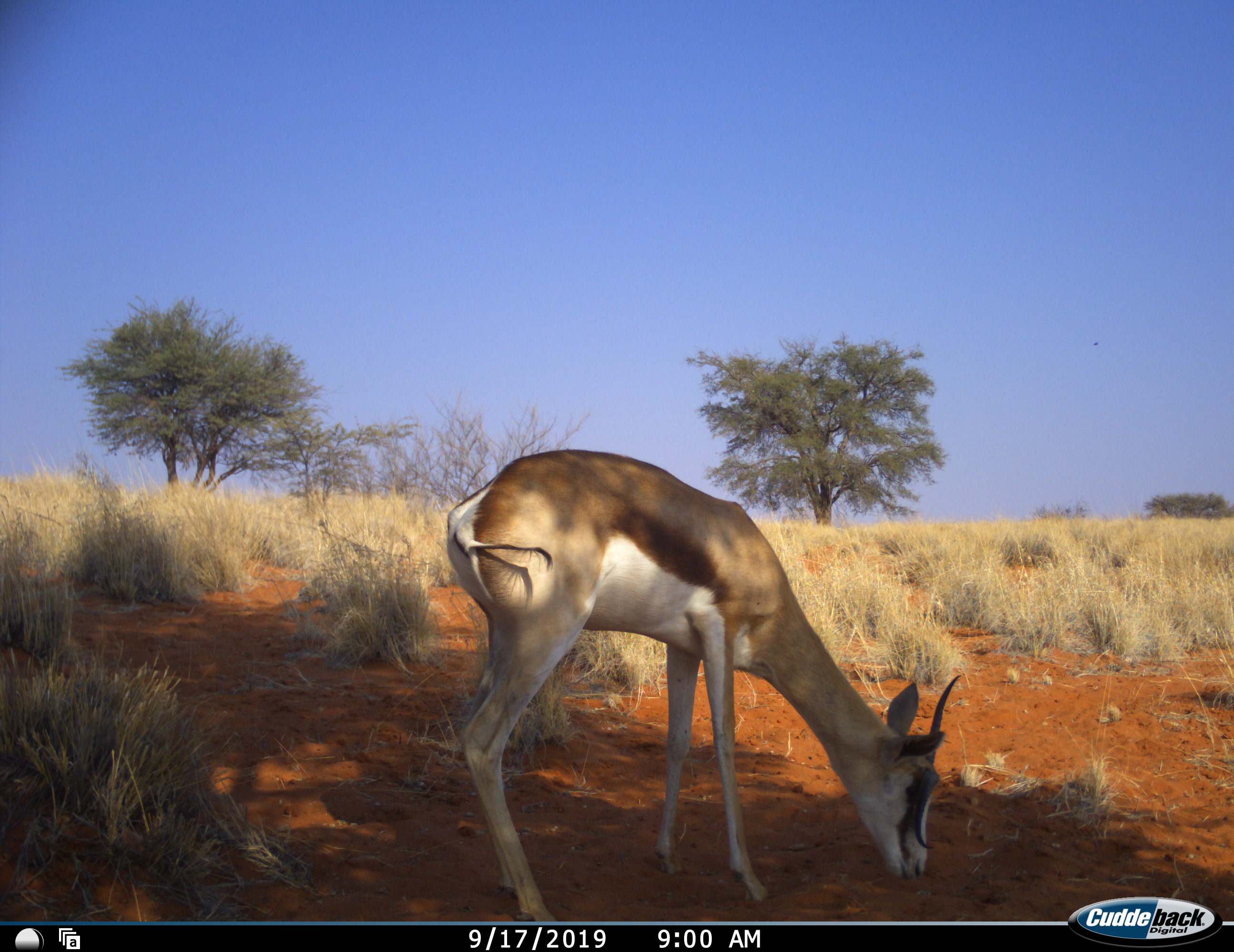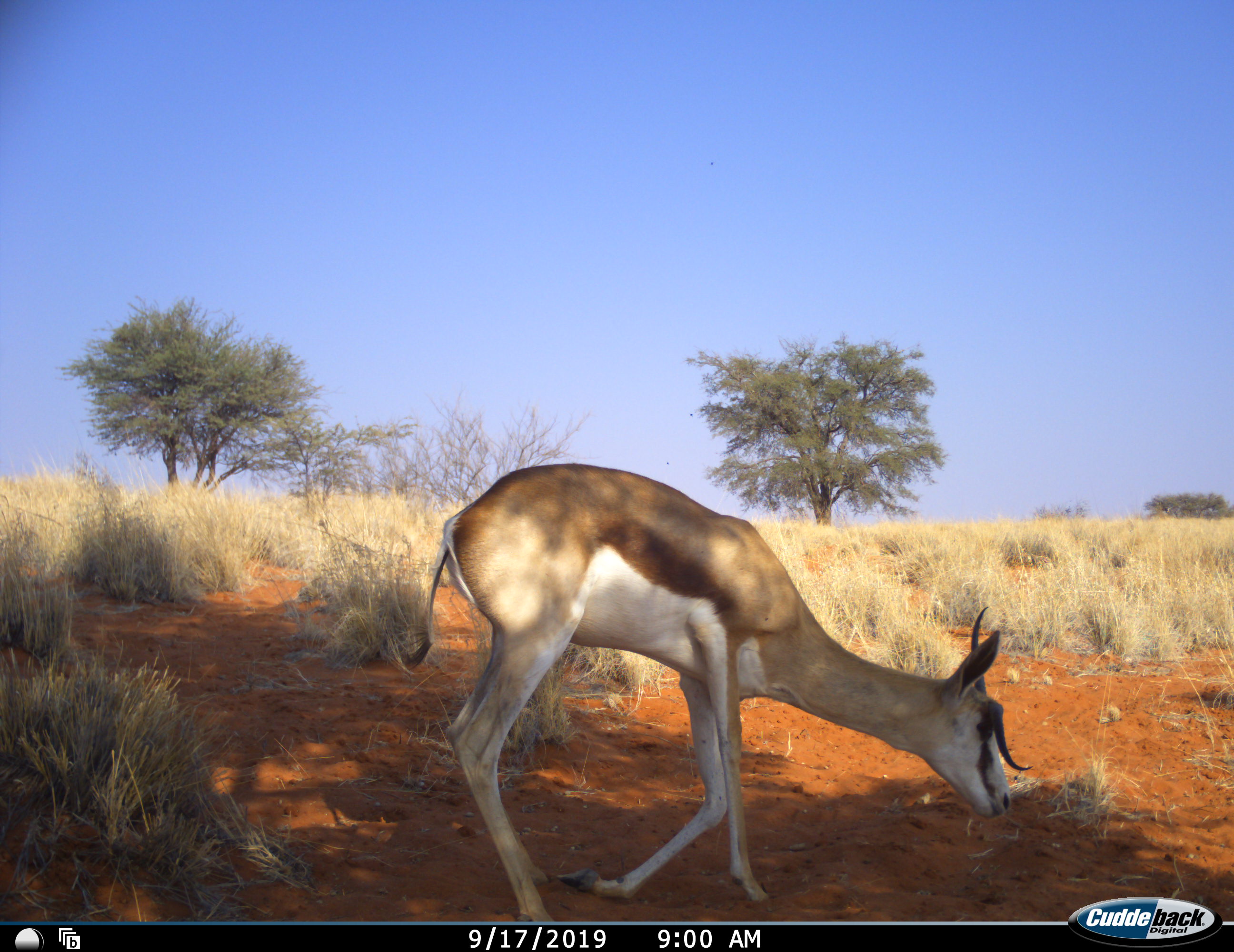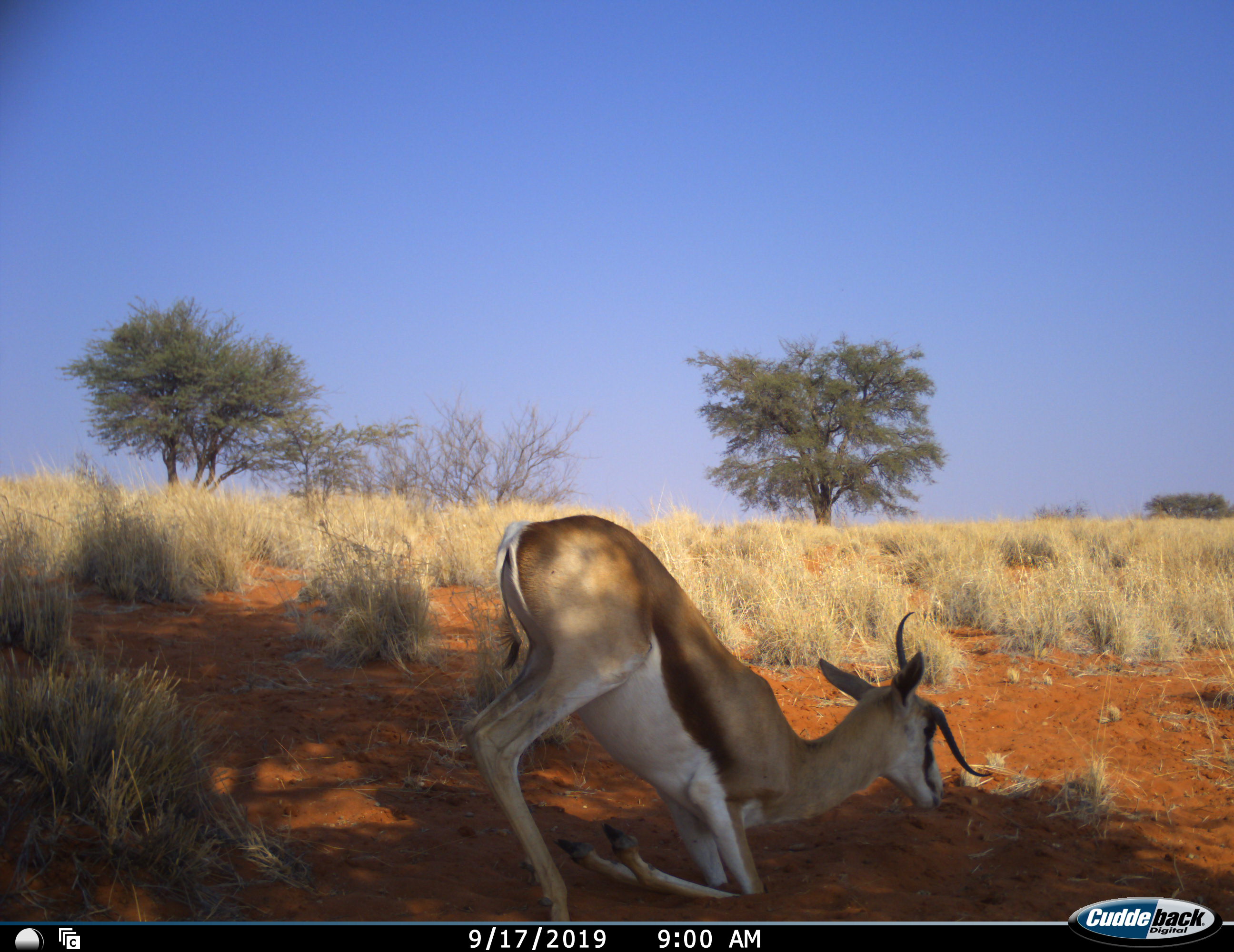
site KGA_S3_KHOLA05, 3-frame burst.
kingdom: Animalia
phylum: Chordata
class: Mammalia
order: Artiodactyla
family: Bovidae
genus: Antidorcas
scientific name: Antidorcas marsupialis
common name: springbok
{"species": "springbok (Antidorcas marsupialis)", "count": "1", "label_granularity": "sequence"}